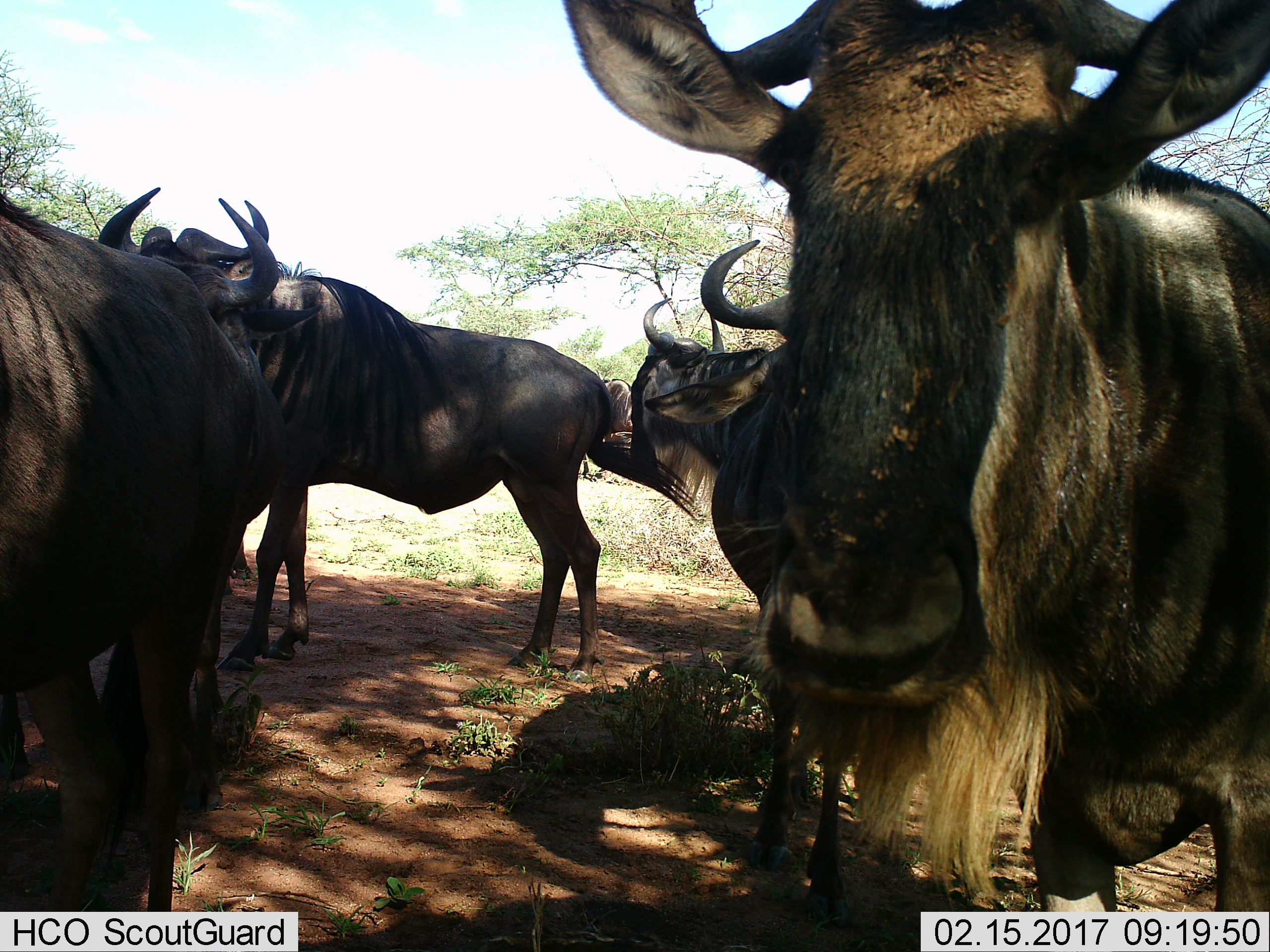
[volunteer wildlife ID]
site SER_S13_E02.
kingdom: Animalia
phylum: Chordata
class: Mammalia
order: Artiodactyla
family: Bovidae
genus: Connochaetes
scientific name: Connochaetes taurinus taurinus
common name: blue wildebeest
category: wildebeestblue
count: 6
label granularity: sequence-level